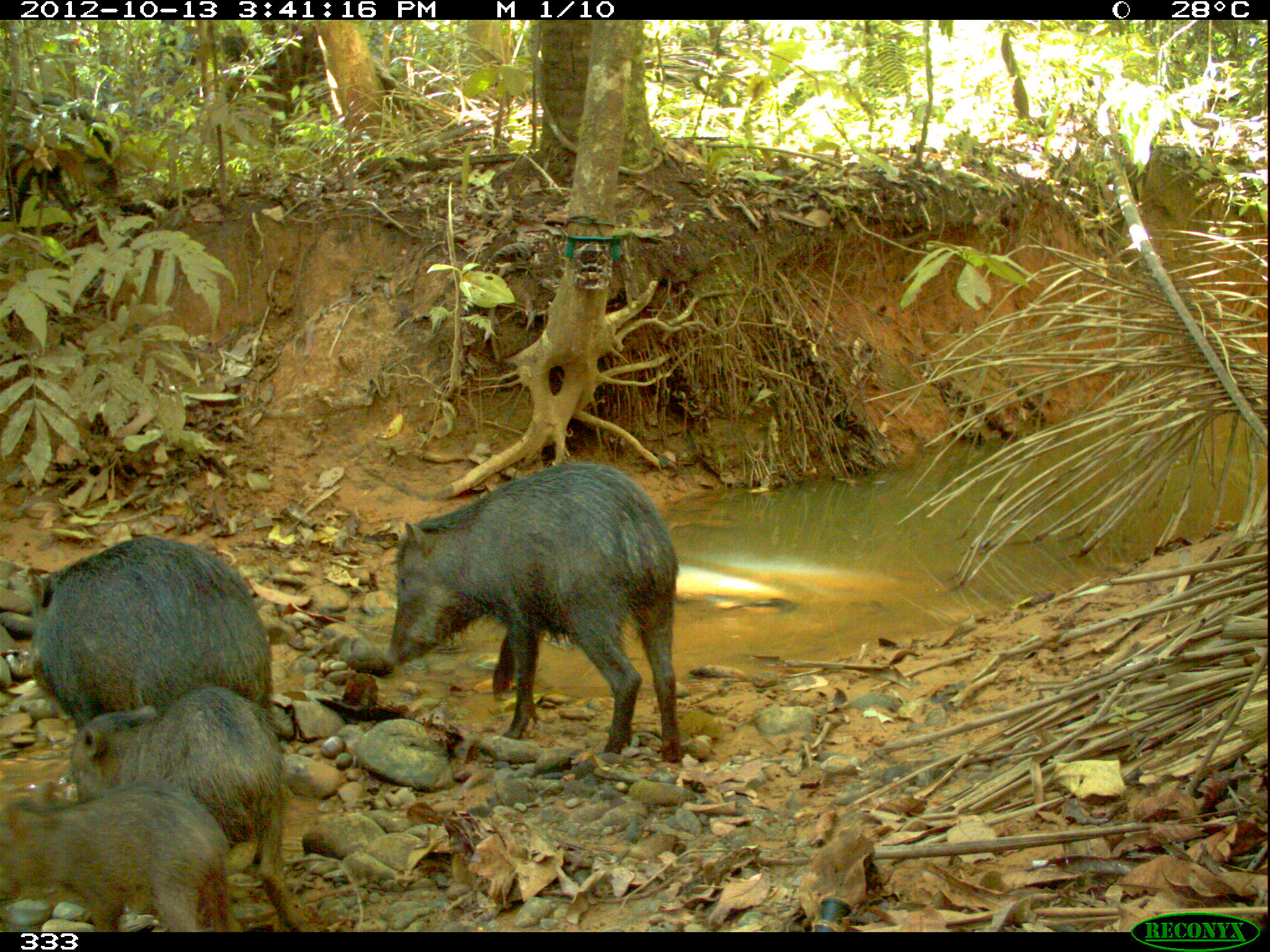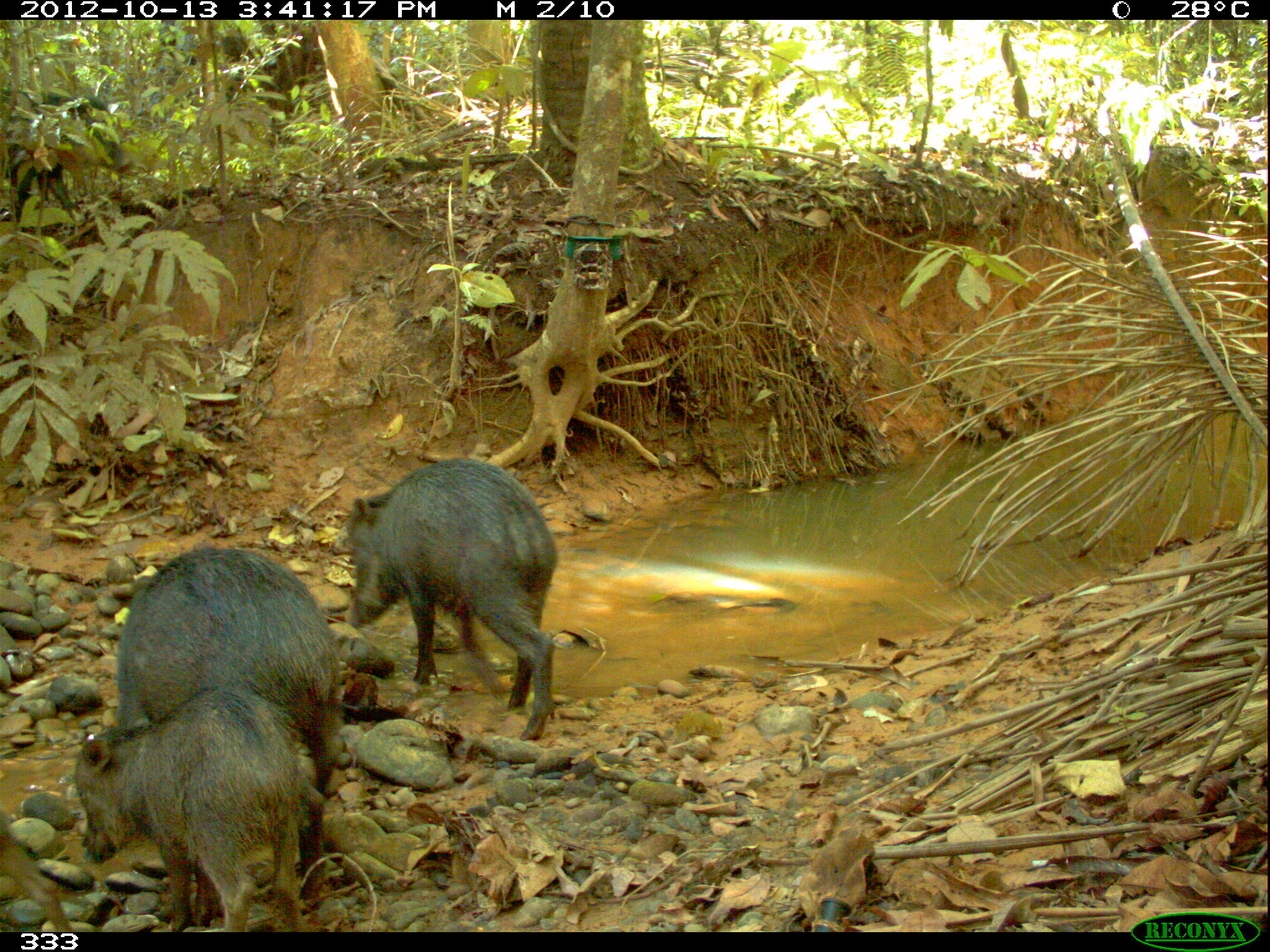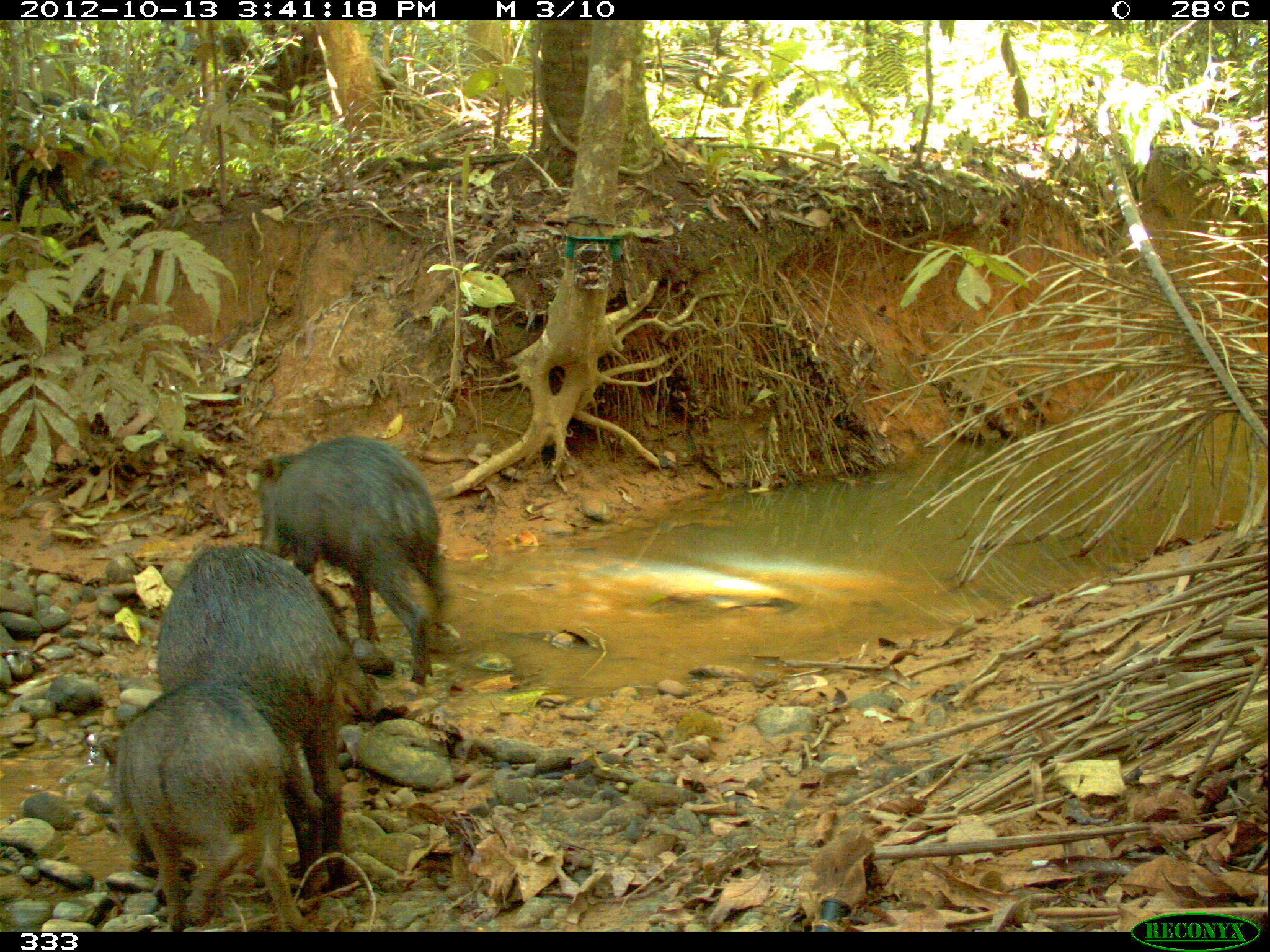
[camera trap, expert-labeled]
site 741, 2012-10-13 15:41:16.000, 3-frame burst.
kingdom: Animalia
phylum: Chordata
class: Mammalia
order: Artiodactyla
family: Tayassuidae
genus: Tayassu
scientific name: Tayassu pecari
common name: white-lipped peccary